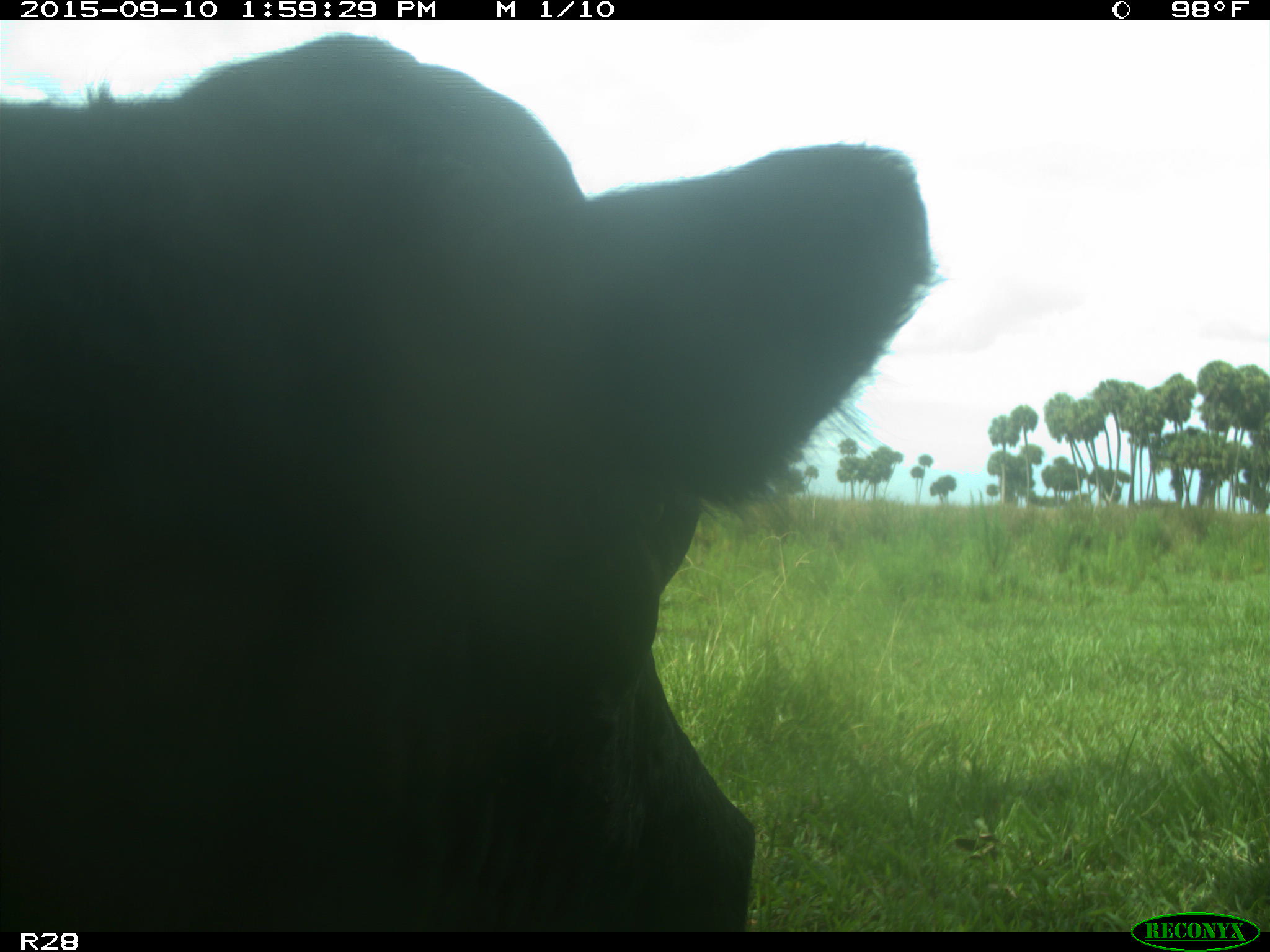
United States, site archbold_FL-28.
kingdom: Animalia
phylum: Chordata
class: Mammalia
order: Artiodactyla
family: Bovidae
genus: Bos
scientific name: Bos taurus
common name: domestic cow